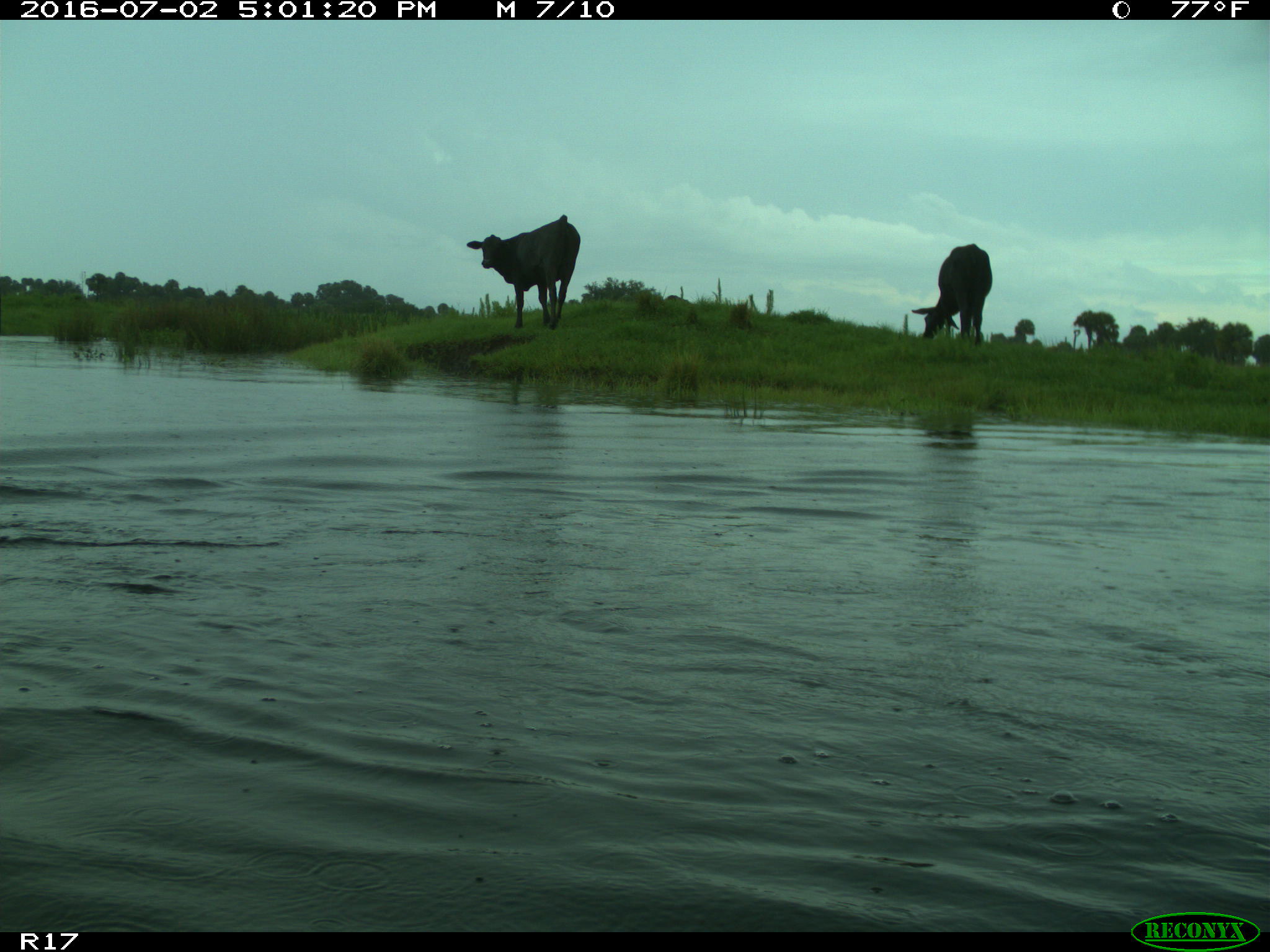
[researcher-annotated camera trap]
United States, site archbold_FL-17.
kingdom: Animalia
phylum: Chordata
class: Mammalia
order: Artiodactyla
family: Bovidae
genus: Bos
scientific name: Bos taurus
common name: domestic cow